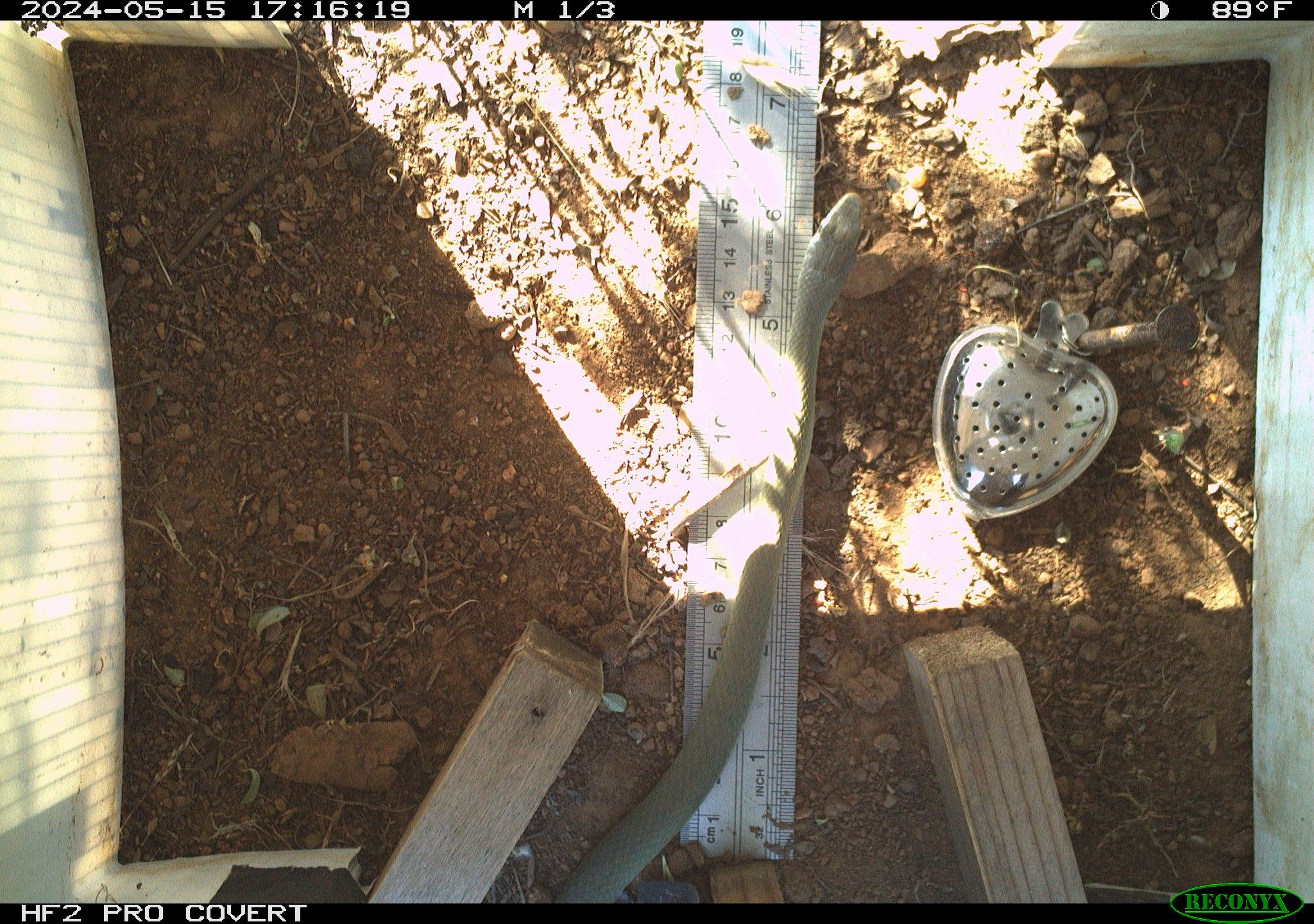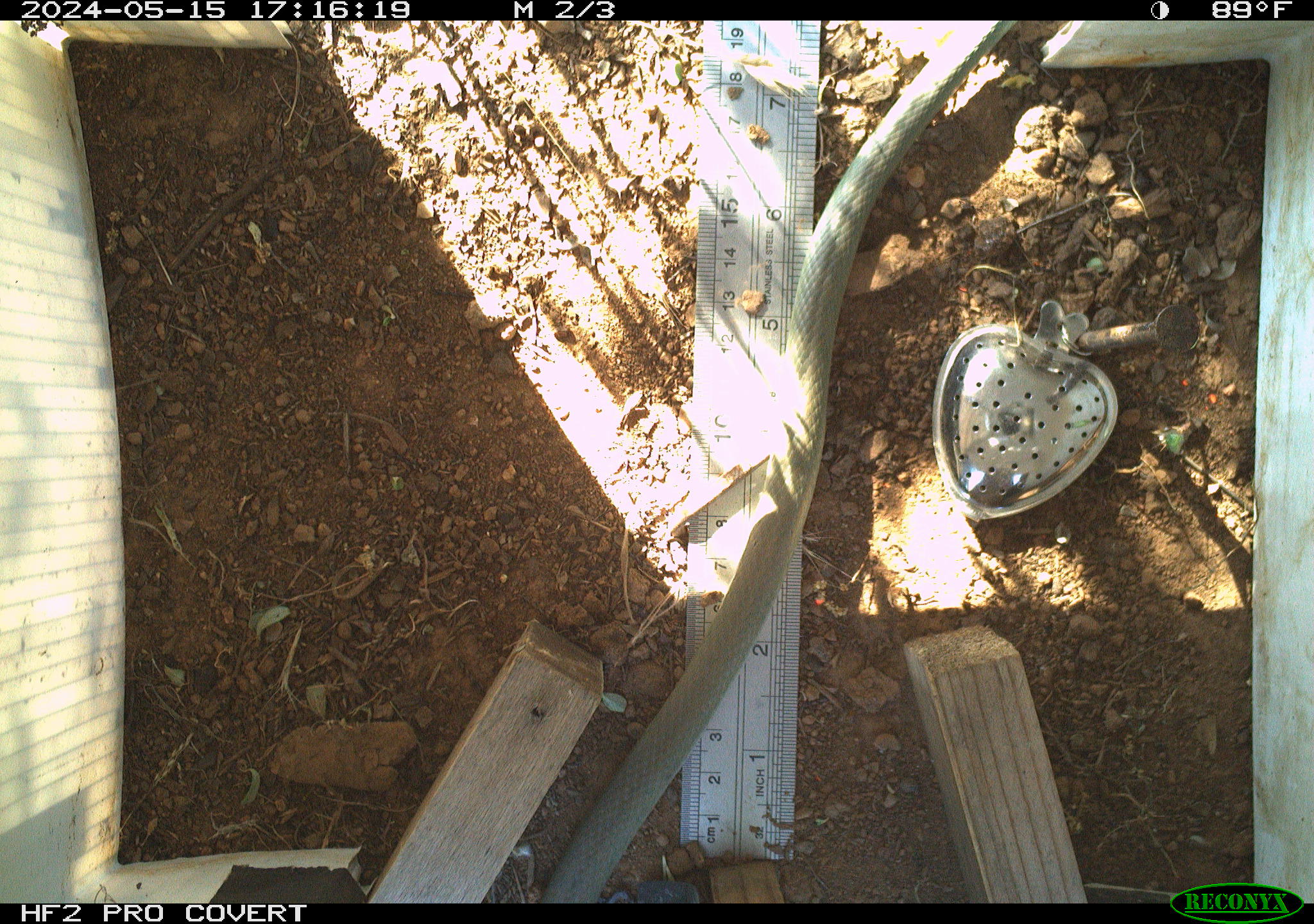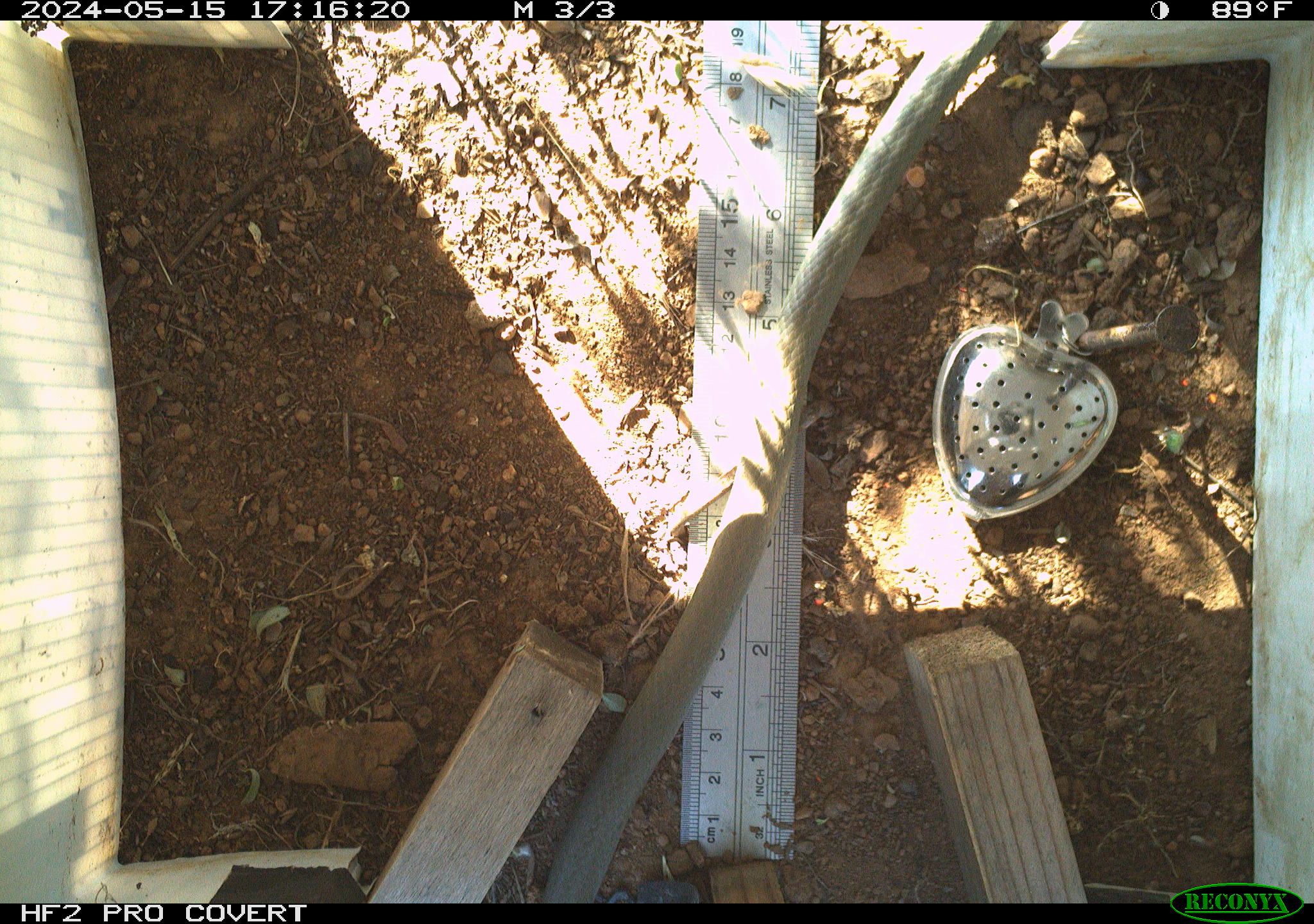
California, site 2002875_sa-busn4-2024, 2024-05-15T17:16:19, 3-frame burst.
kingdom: Animalia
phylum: Chordata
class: Reptilia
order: Squamata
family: Colubridae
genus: Coluber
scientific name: Coluber constrictor mormon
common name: western yellow-bellied racer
Western yellow-bellied racer (Coluber constrictor mormon).